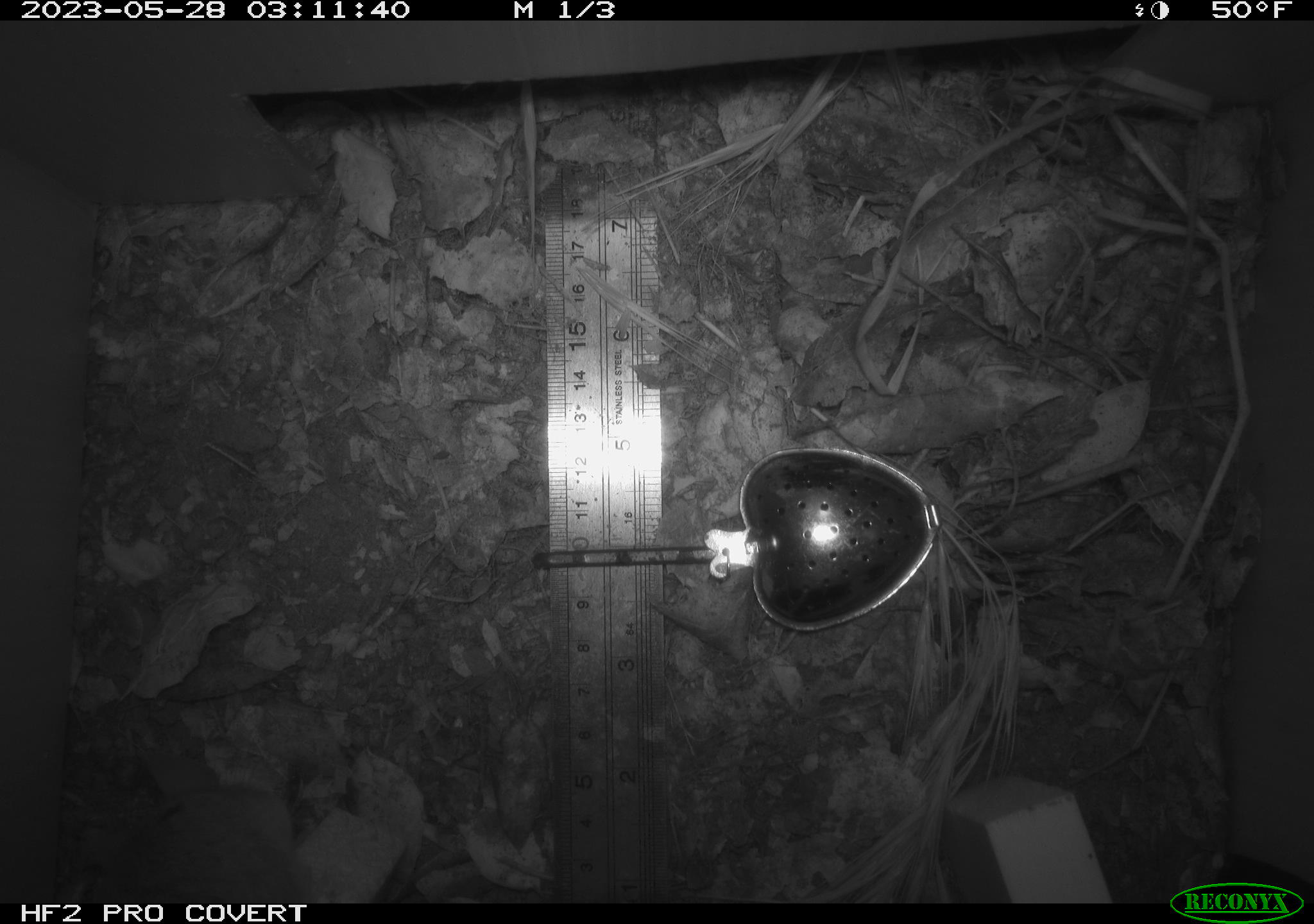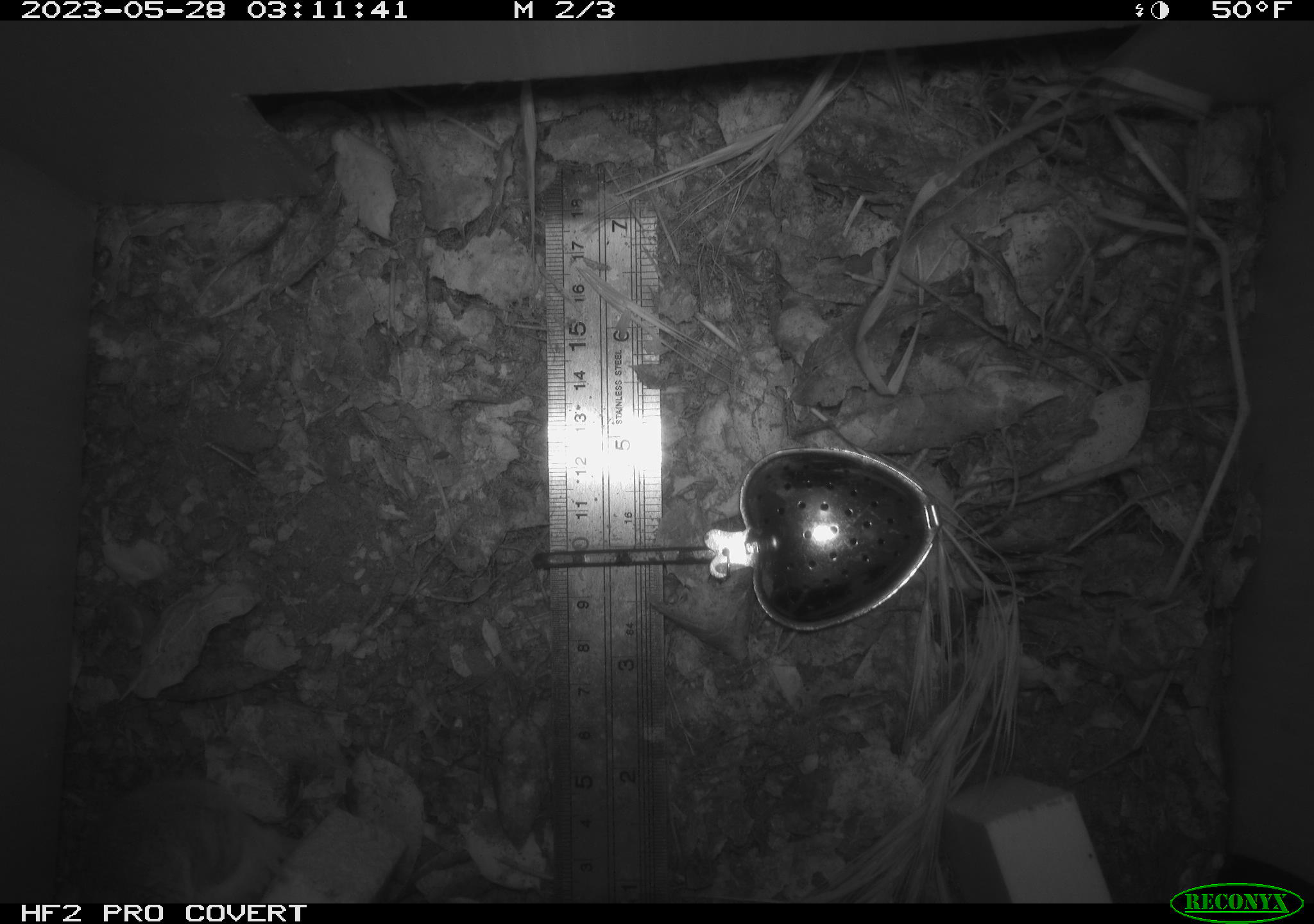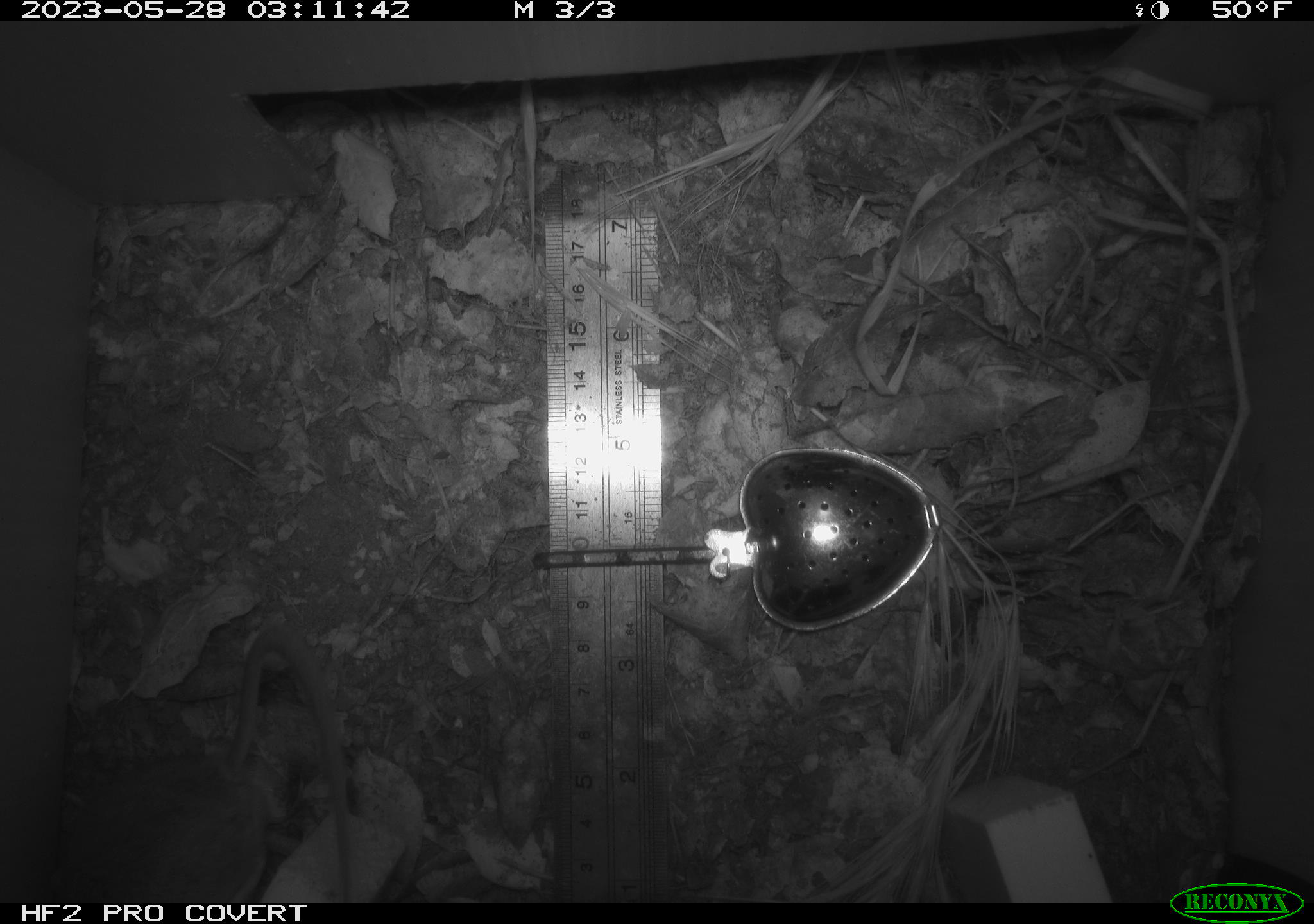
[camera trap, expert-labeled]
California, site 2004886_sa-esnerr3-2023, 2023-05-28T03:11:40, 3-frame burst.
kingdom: Animalia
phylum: Chordata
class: Mammalia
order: Rodentia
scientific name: Rodentia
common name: mouse species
Mouse species (Rodentia).